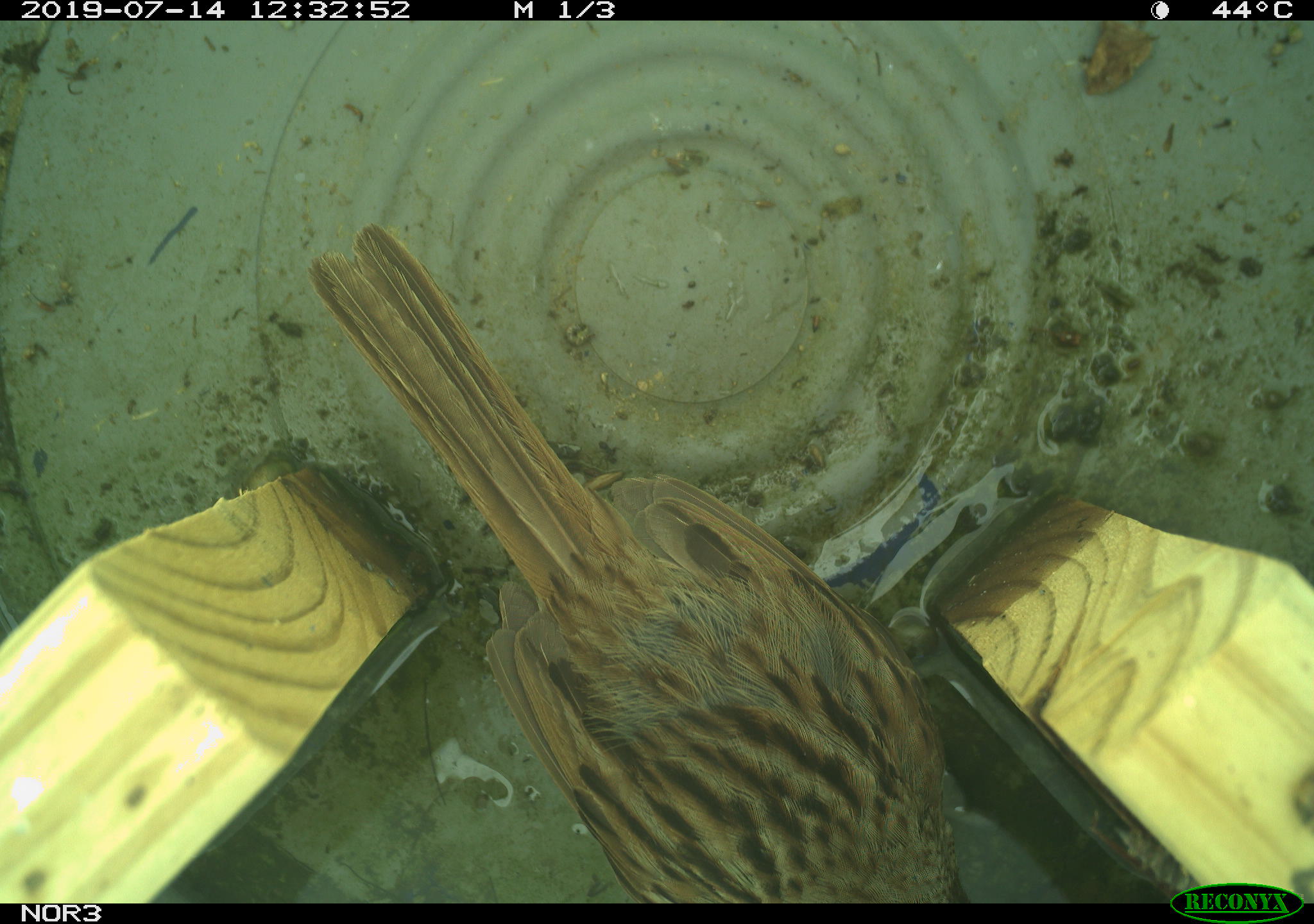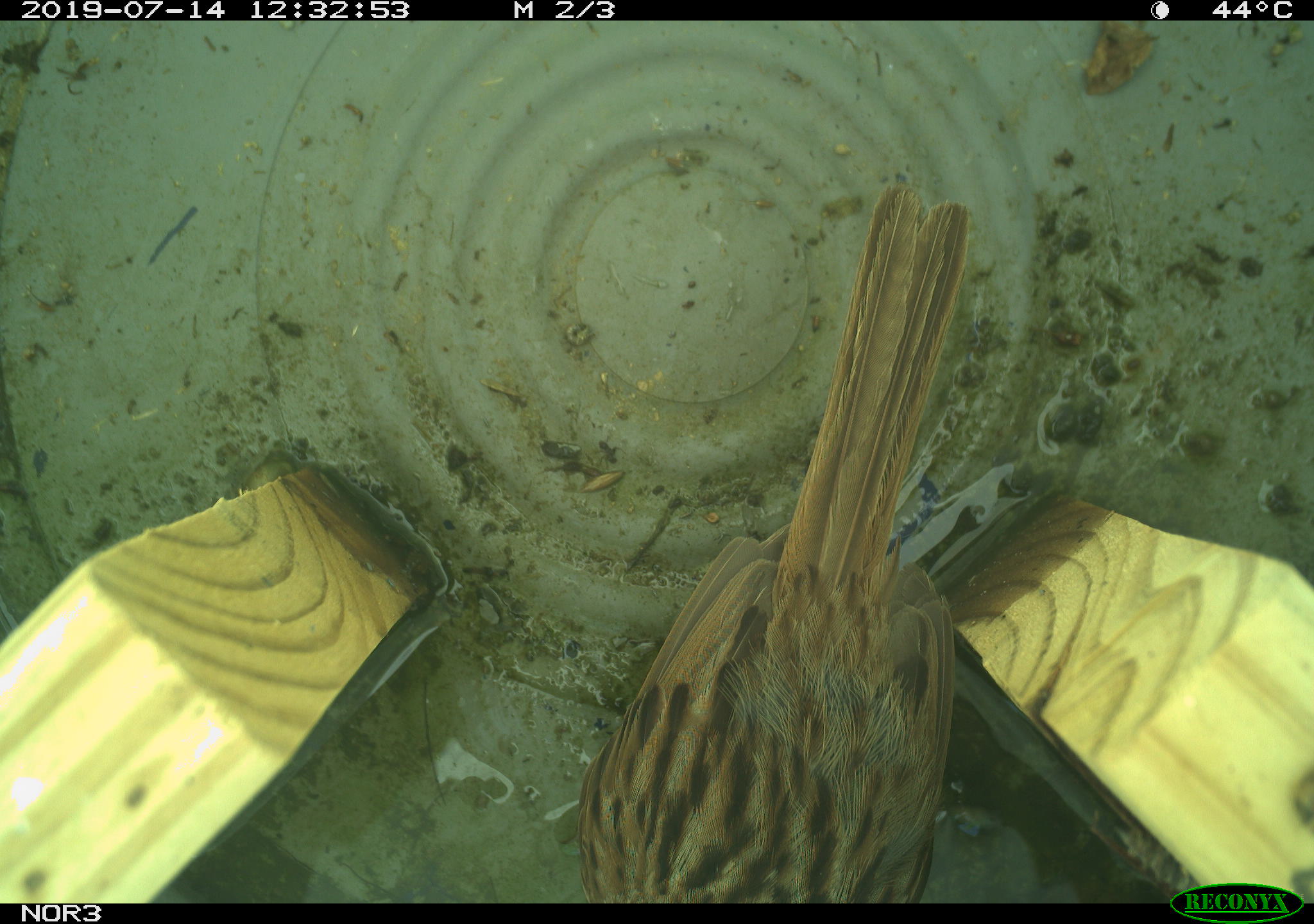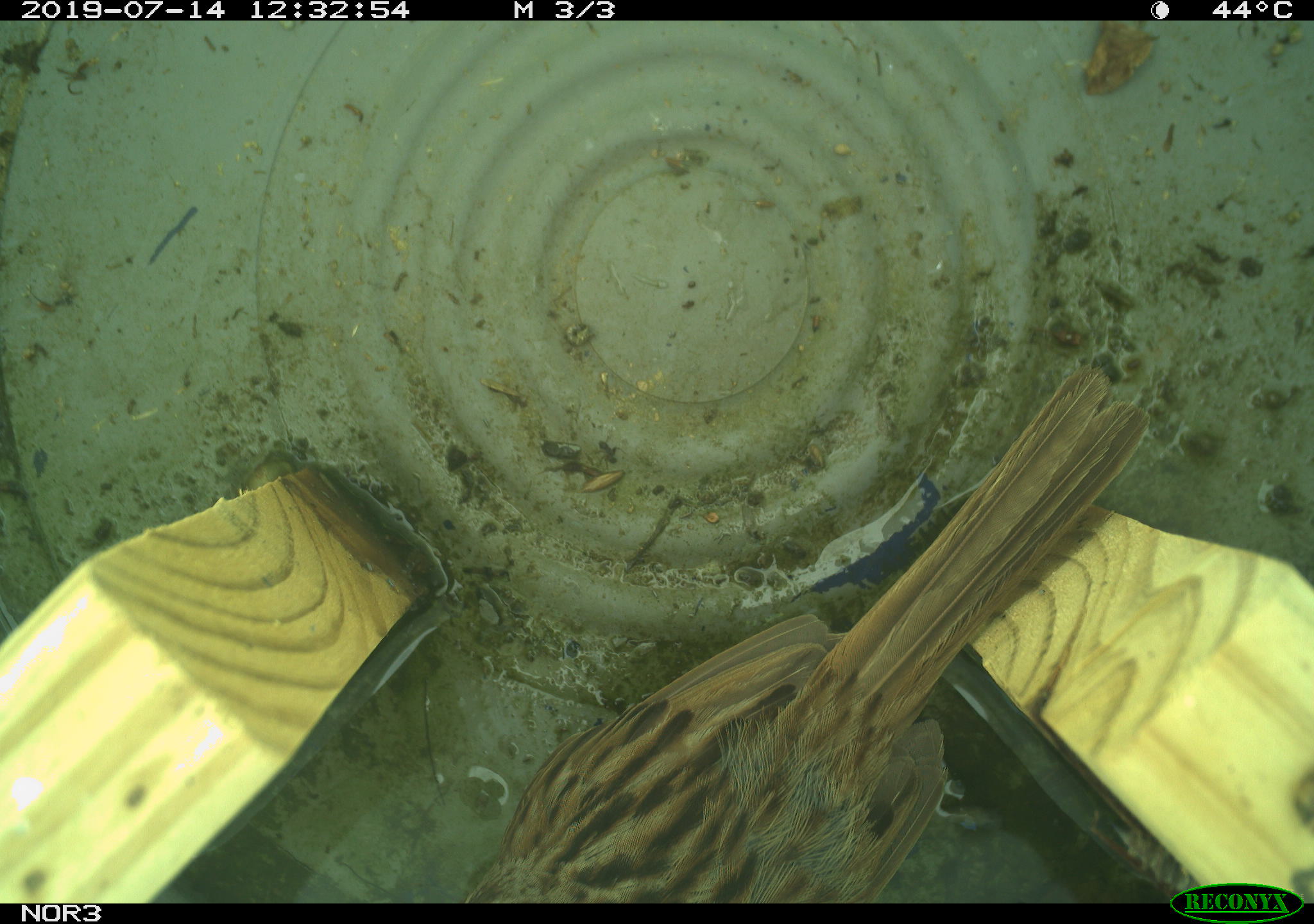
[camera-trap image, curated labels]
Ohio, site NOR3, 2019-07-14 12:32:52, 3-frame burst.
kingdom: Animalia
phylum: Chordata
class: Aves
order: Passeriformes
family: Passerellidae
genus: Melospiza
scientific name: Melospiza melodia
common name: song sparrow